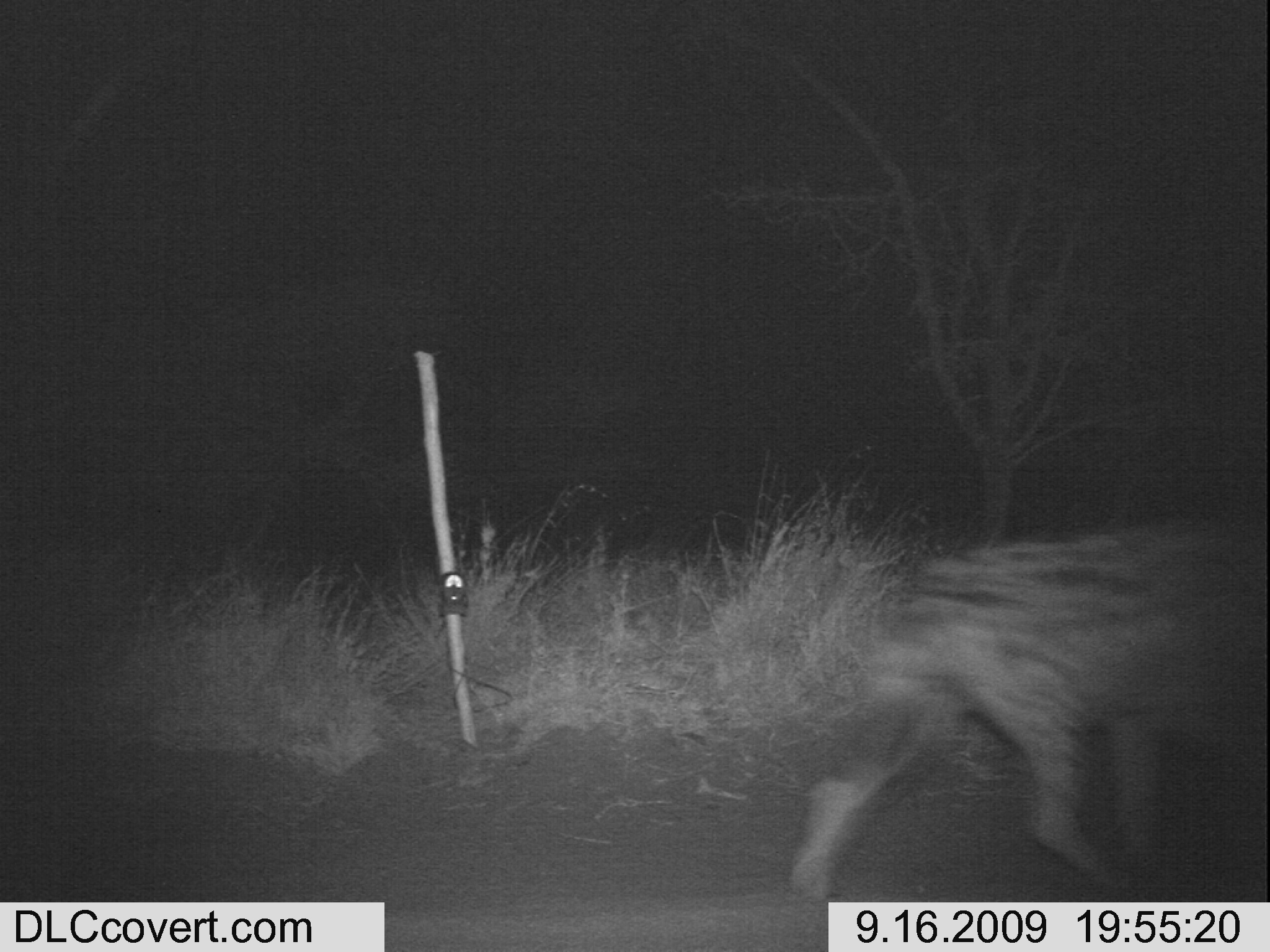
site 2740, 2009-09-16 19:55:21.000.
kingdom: Animalia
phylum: Chordata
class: Mammalia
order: Carnivora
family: Hyaenidae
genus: Crocuta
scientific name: Crocuta crocuta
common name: spotted hyena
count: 1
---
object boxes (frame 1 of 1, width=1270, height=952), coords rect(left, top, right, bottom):
crocuta crocuta: rect(788, 506, 1270, 903)